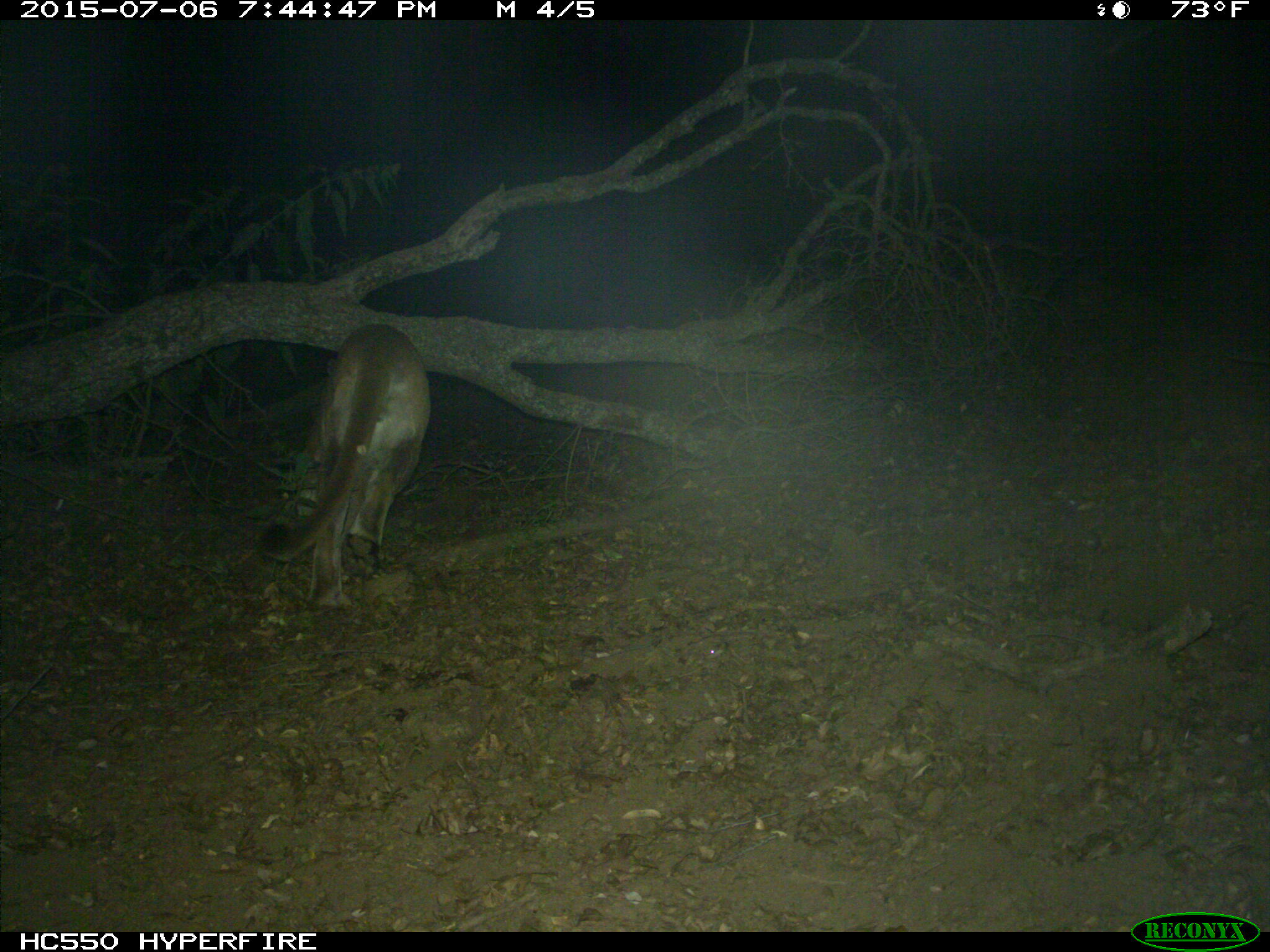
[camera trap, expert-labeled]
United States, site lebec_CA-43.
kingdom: Animalia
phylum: Chordata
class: Mammalia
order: Carnivora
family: Felidae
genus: Puma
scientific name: Puma concolor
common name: mountain lion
Puma concolor (mountain lion).